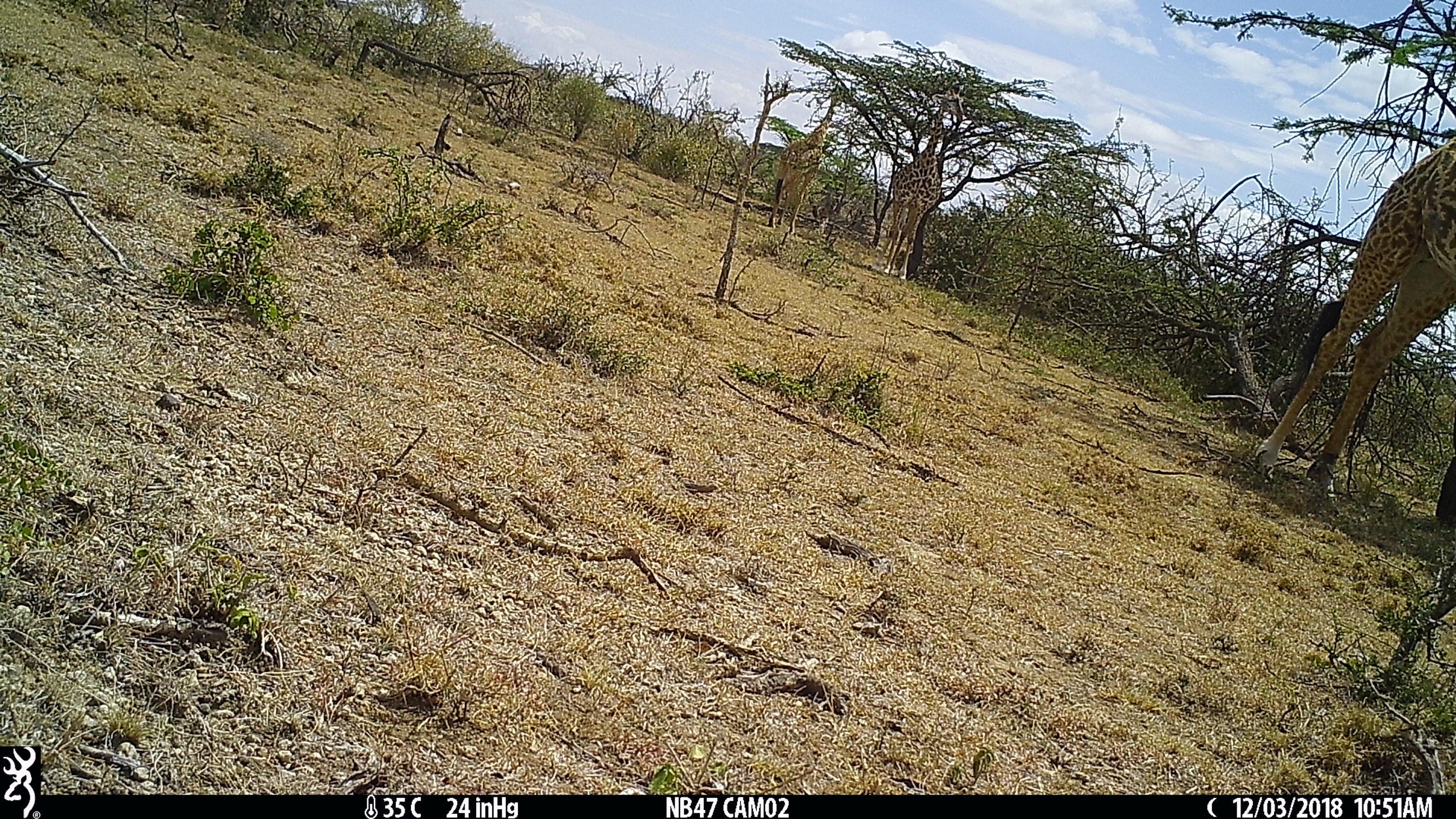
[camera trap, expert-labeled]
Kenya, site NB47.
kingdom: Animalia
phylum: Chordata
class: Mammalia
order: Artiodactyla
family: Giraffidae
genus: Giraffa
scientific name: Giraffa camelopardalis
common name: northern giraffe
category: giraffe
Giraffe (northern giraffe) (Giraffa camelopardalis).